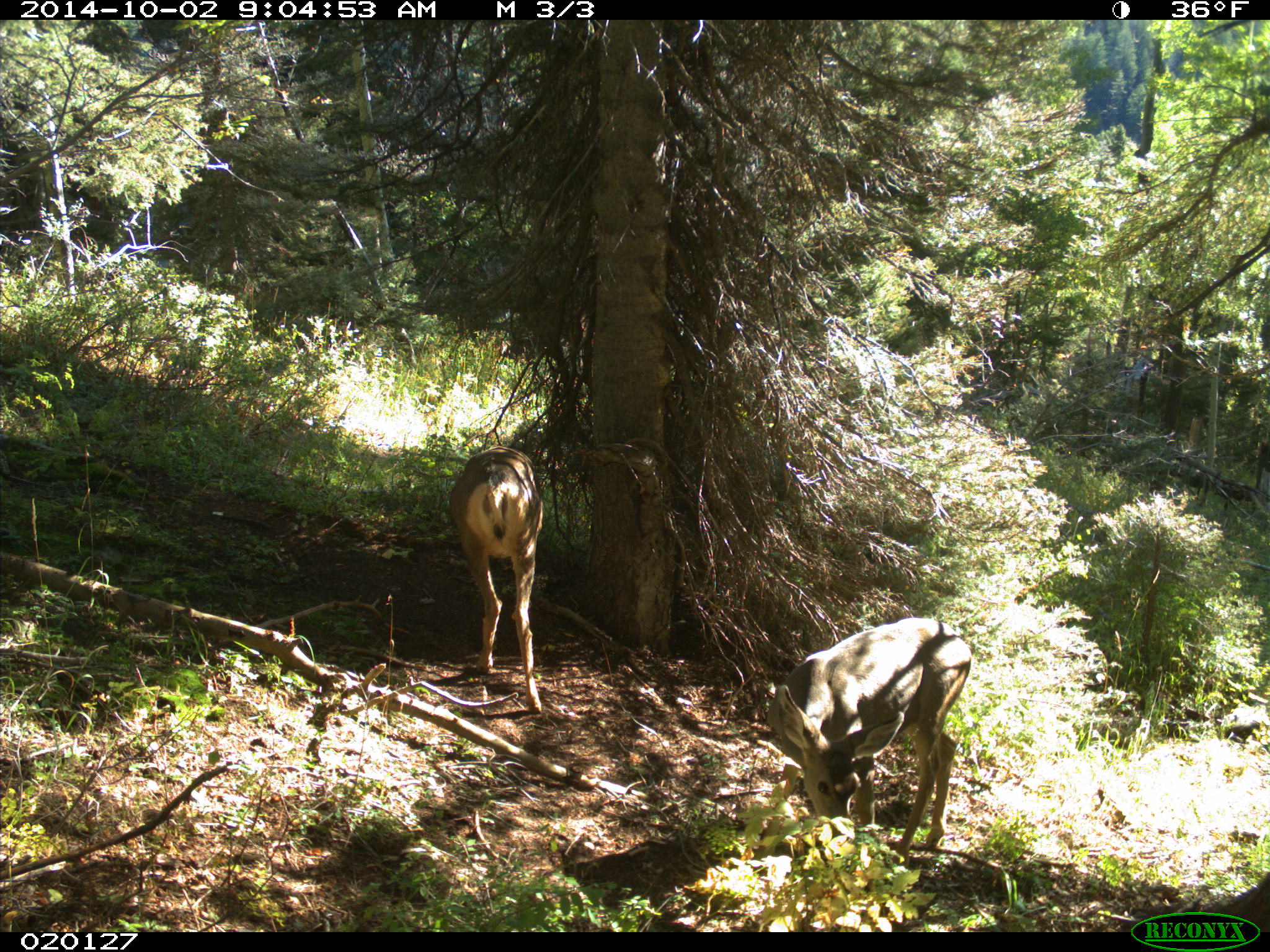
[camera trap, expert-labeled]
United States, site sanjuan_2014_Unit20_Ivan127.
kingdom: Animalia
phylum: Chordata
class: Mammalia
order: Artiodactyla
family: Cervidae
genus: Odocoileus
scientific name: Odocoileus hemionus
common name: mule deer